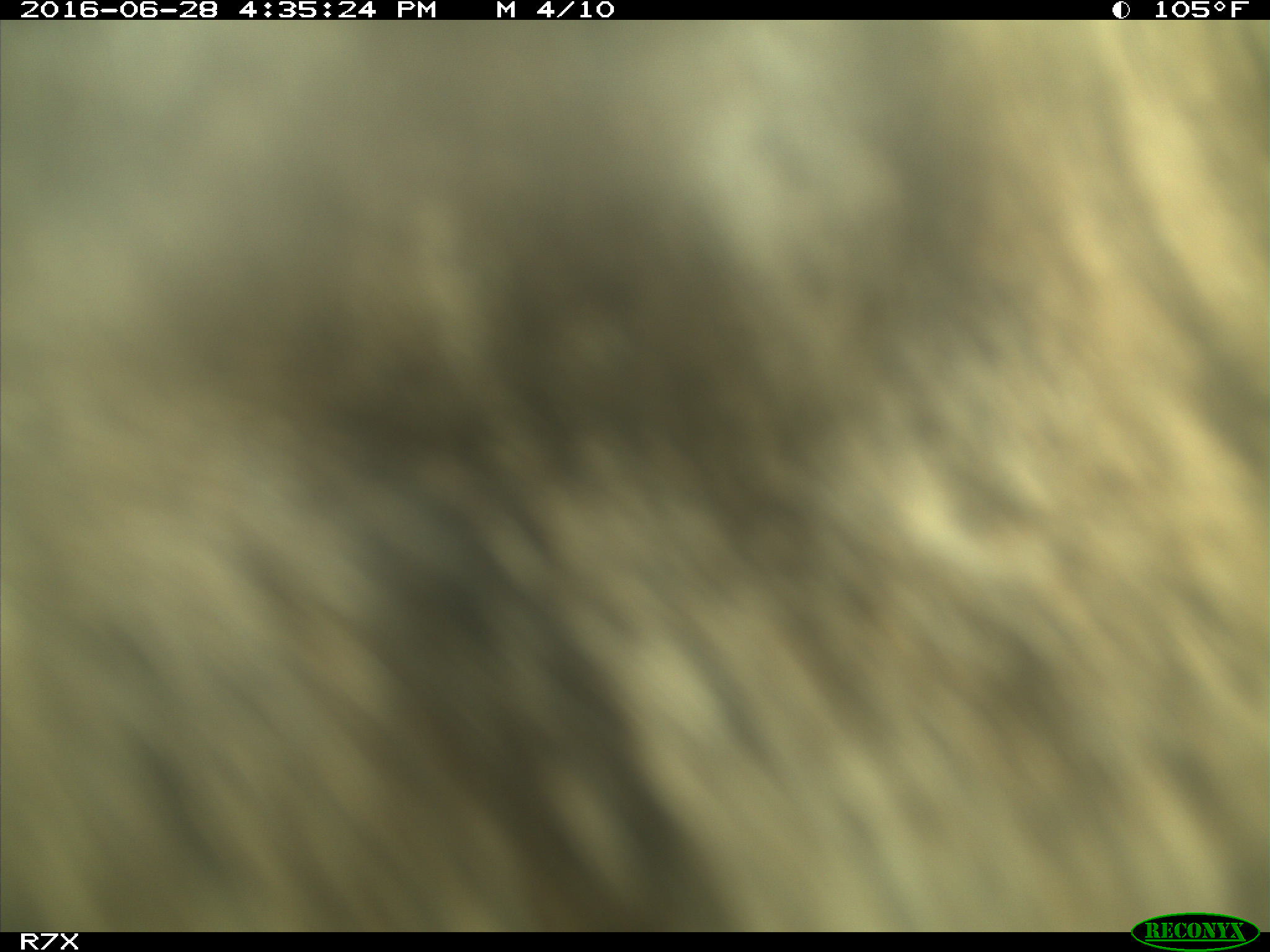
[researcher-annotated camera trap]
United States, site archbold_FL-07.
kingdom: Animalia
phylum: Chordata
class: Mammalia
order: Artiodactyla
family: Bovidae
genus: Bos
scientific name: Bos taurus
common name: domestic cow